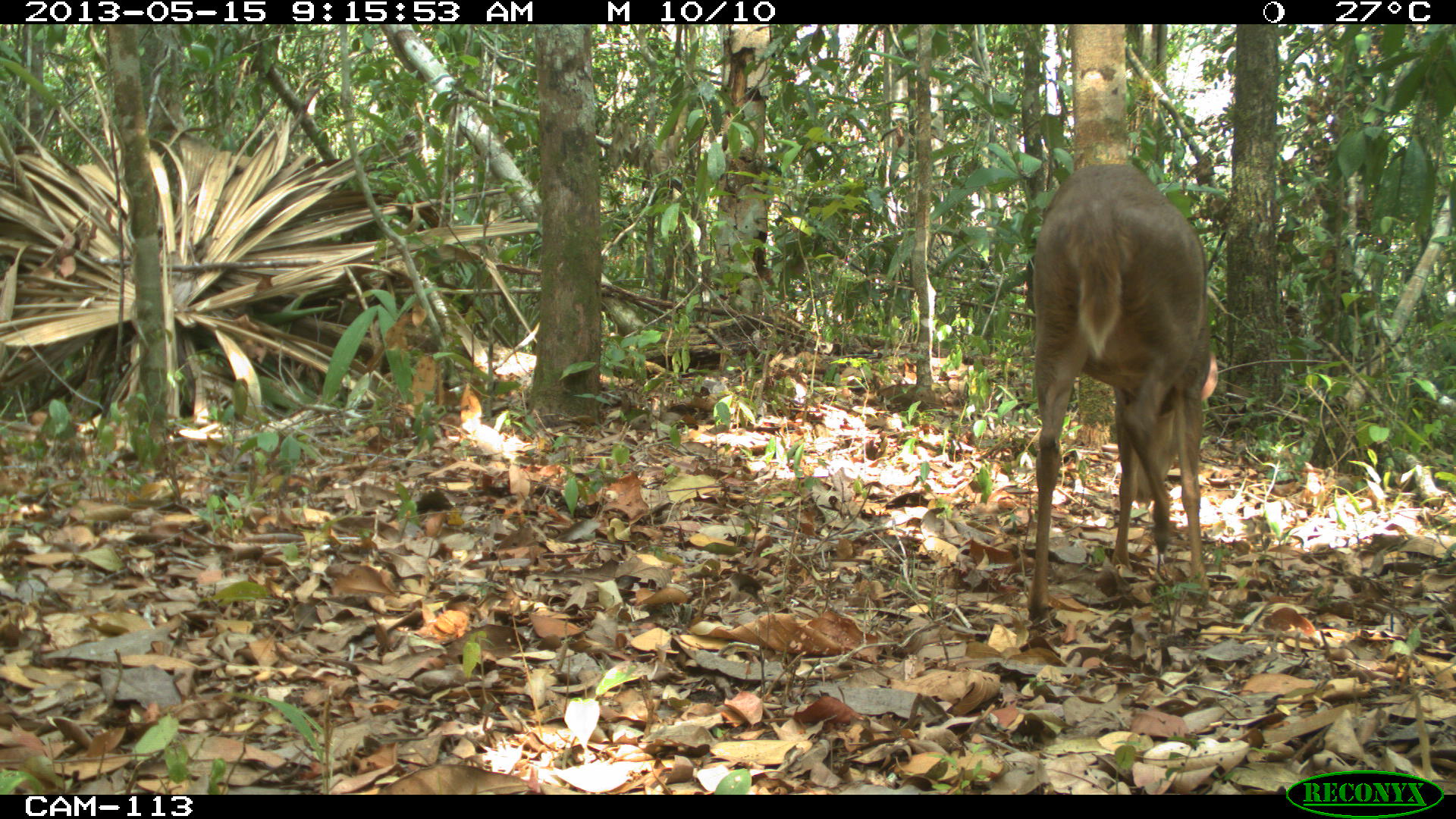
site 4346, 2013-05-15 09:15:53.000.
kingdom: Animalia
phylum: Chordata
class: Mammalia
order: Artiodactyla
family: Cervidae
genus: Odocoileus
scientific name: Odocoileus pandora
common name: yucatán brown brocket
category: mazama pandora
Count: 1.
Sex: female.